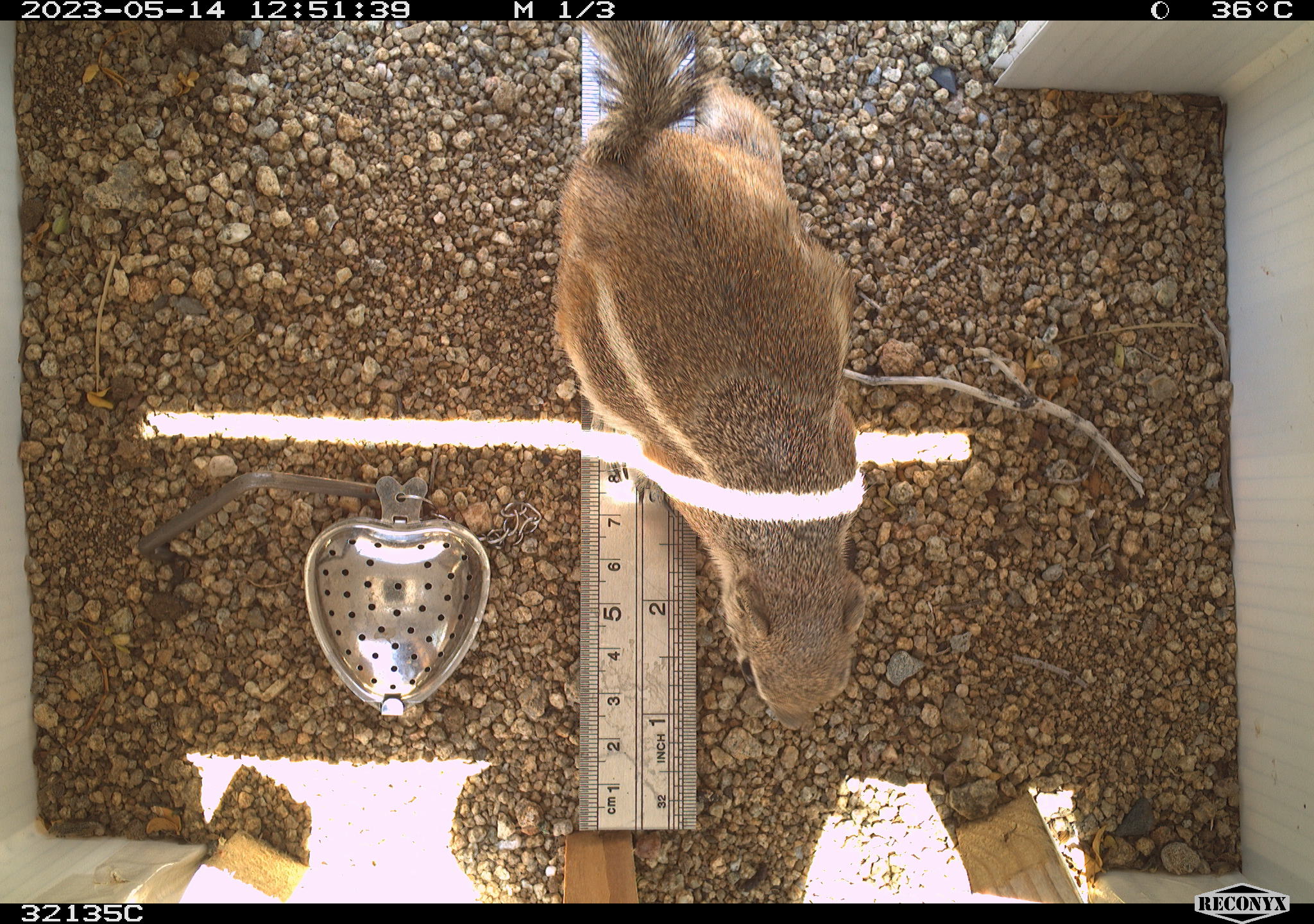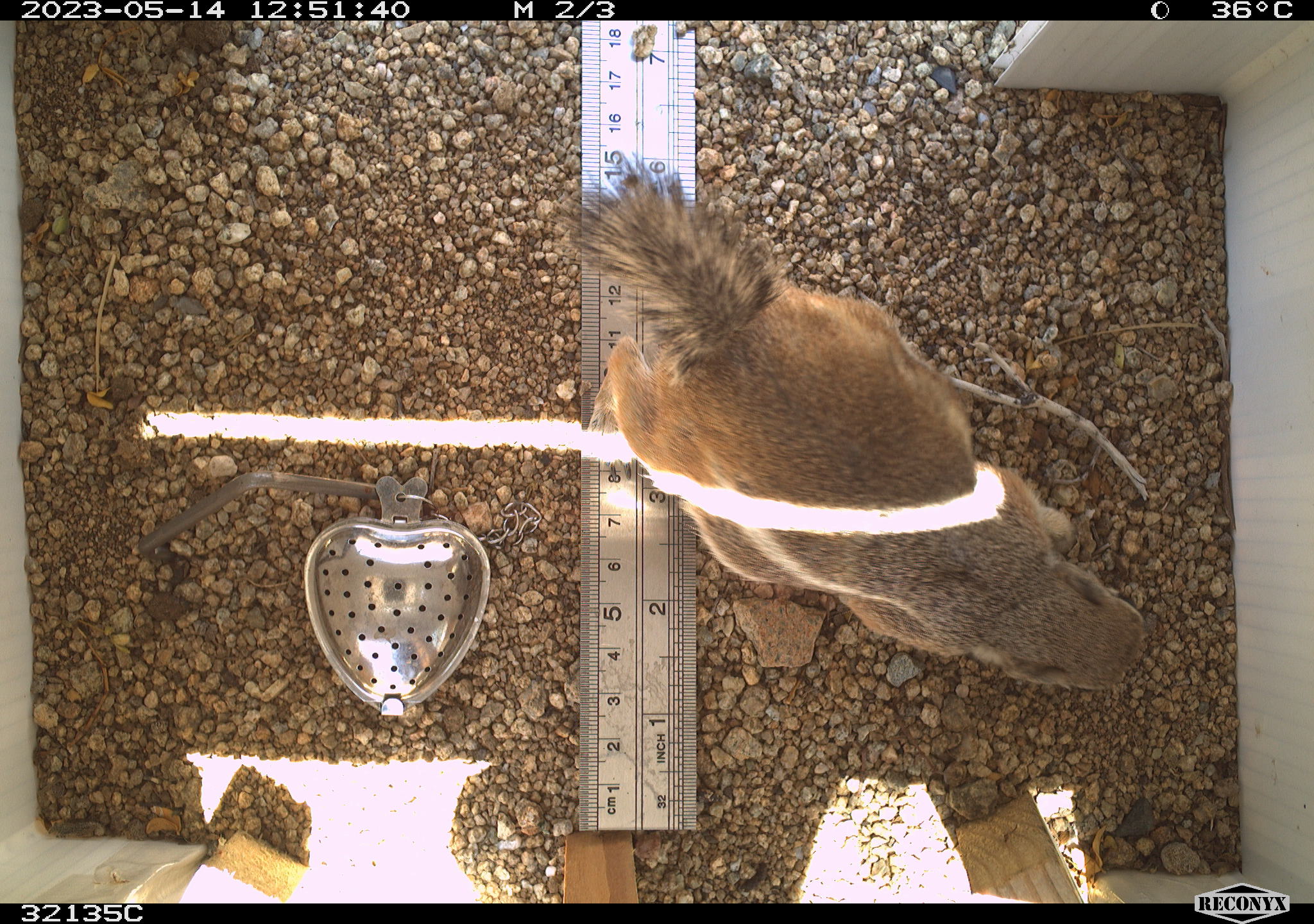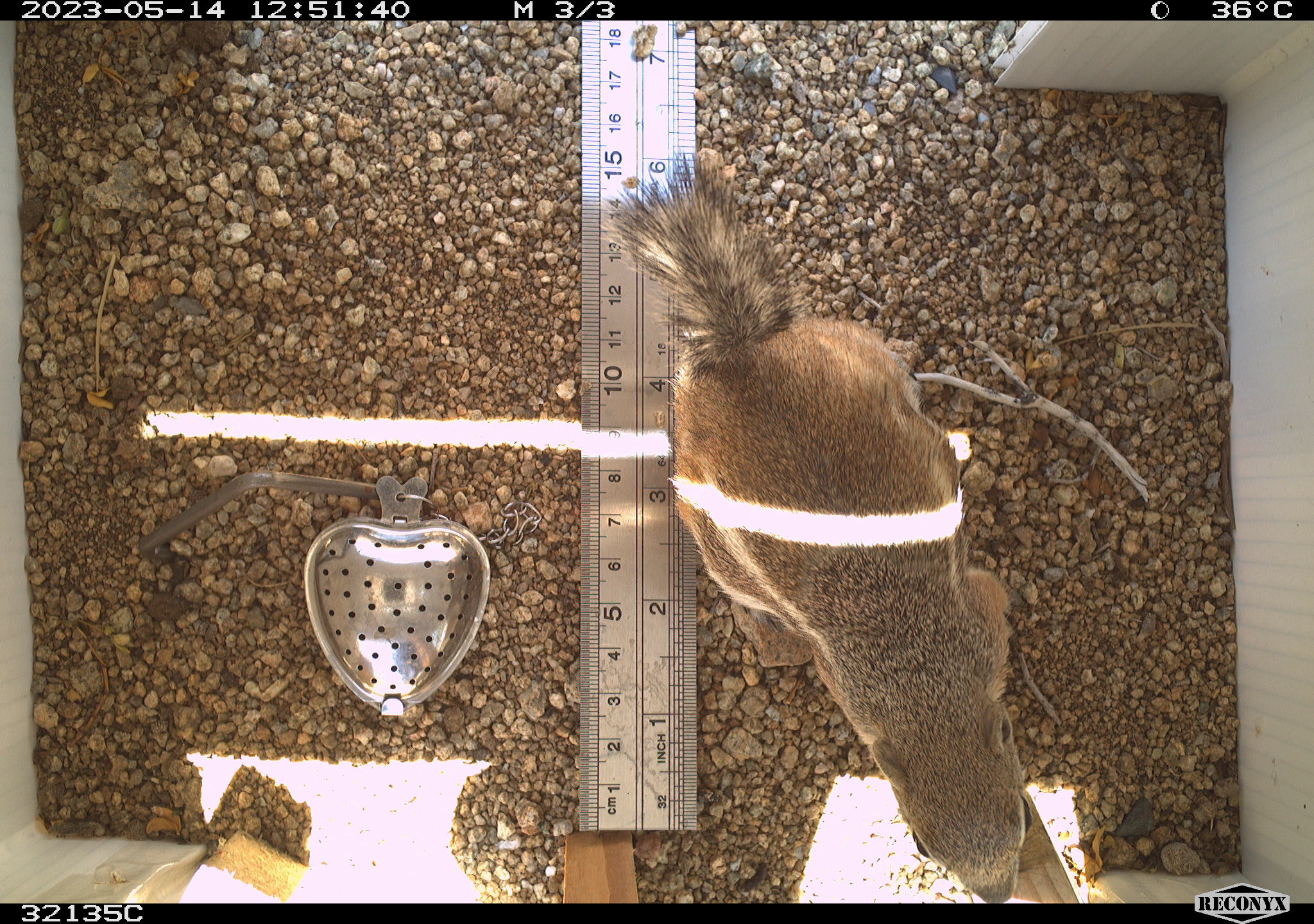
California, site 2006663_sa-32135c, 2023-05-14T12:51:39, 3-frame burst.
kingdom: Animalia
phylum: Chordata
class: Mammalia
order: Rodentia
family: Sciuridae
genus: Ammospermophilus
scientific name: Ammospermophilus leucurus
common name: white-tailed antelope squirrel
White-tailed antelope squirrel (Ammospermophilus leucurus).